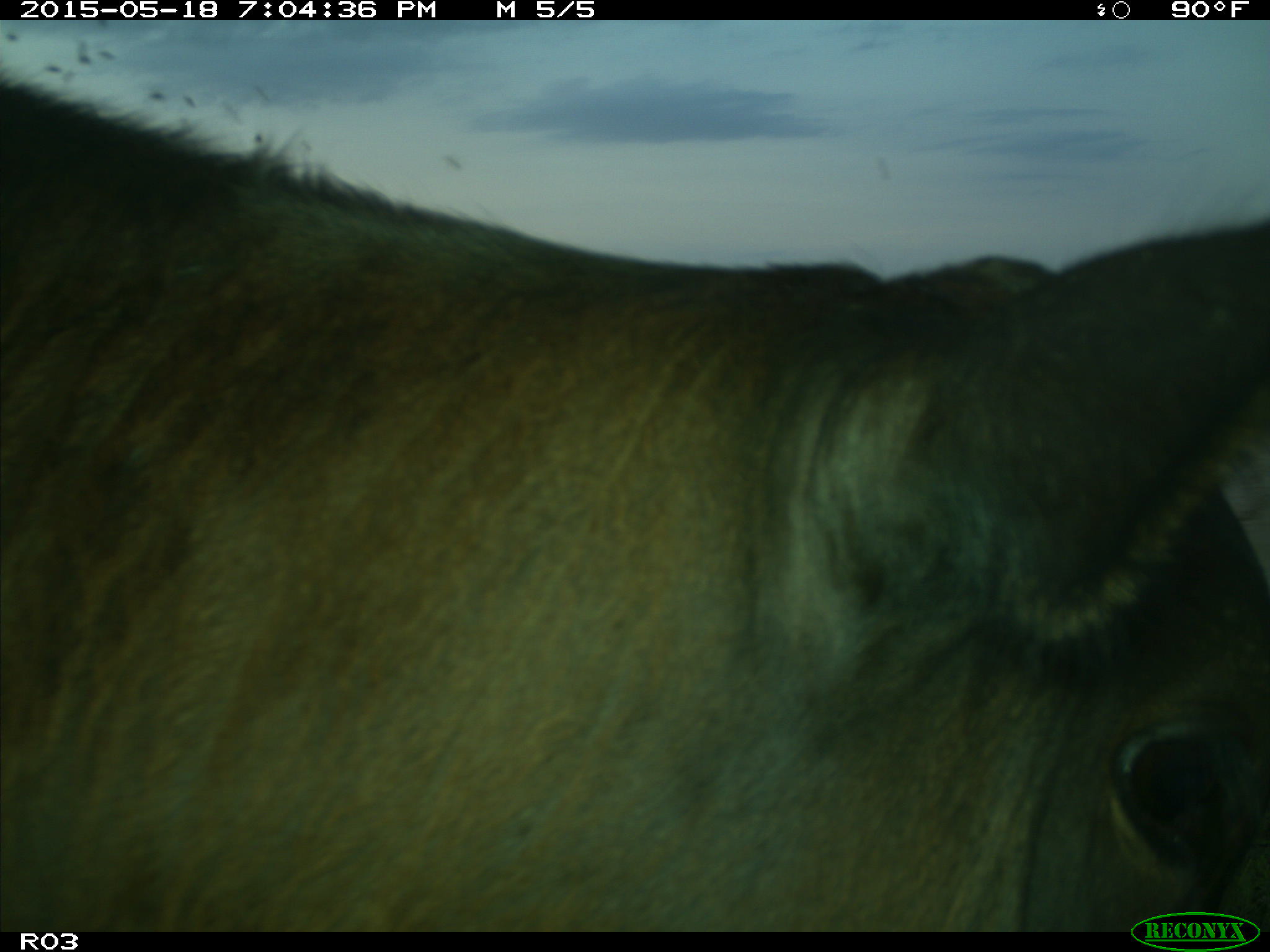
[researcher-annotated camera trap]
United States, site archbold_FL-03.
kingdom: Animalia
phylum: Chordata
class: Mammalia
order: Artiodactyla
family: Bovidae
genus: Bos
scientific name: Bos taurus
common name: domestic cow